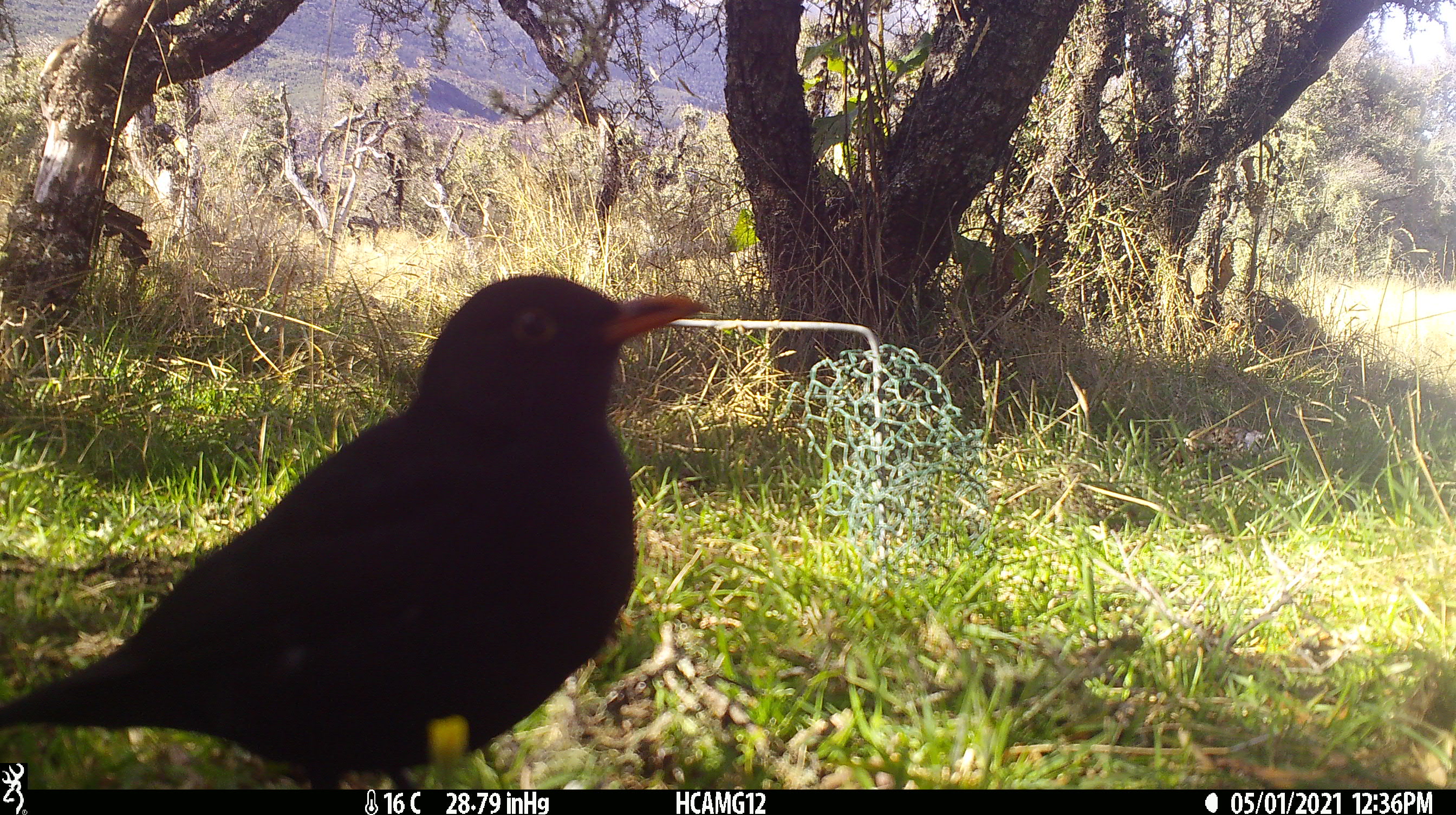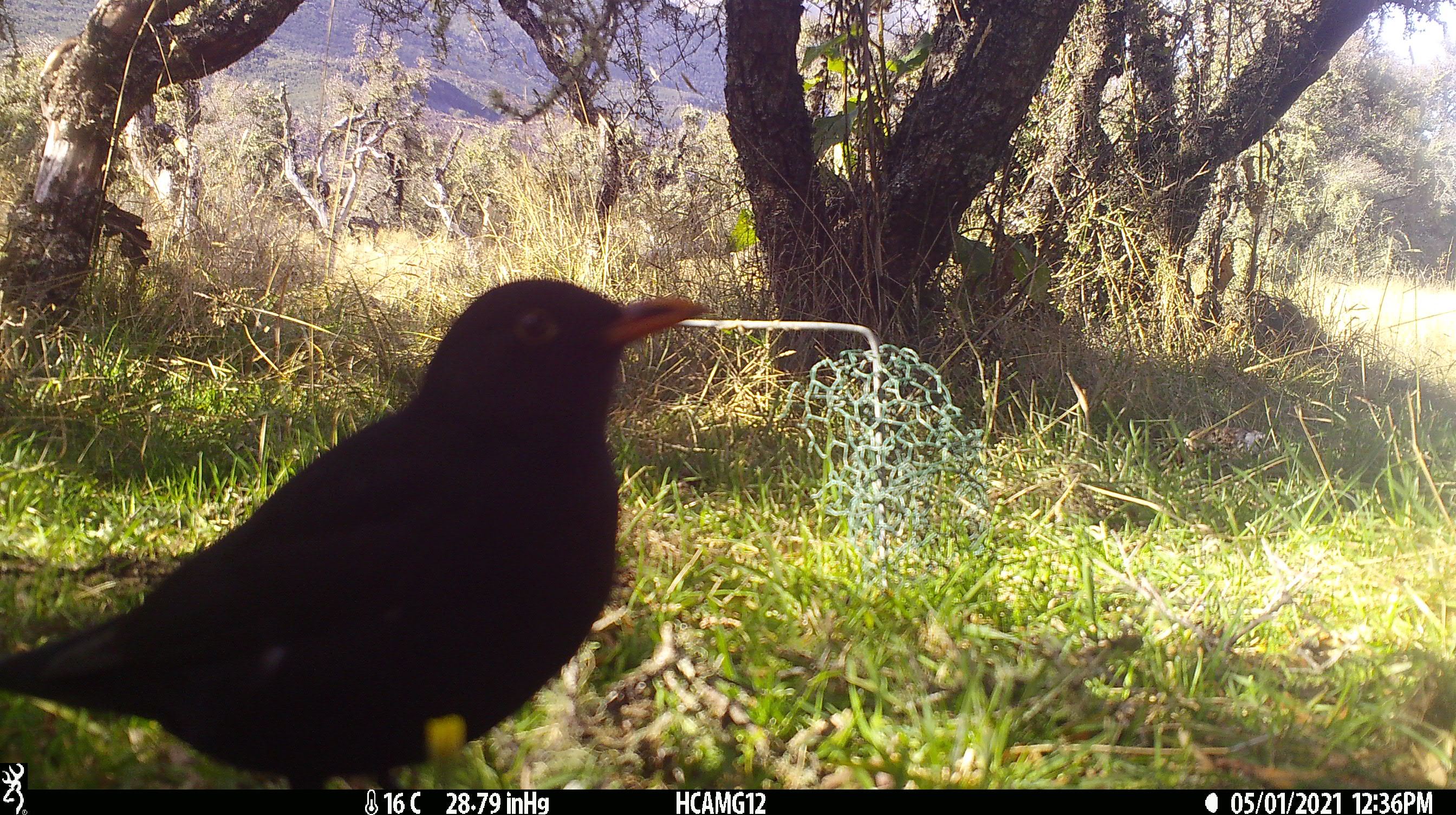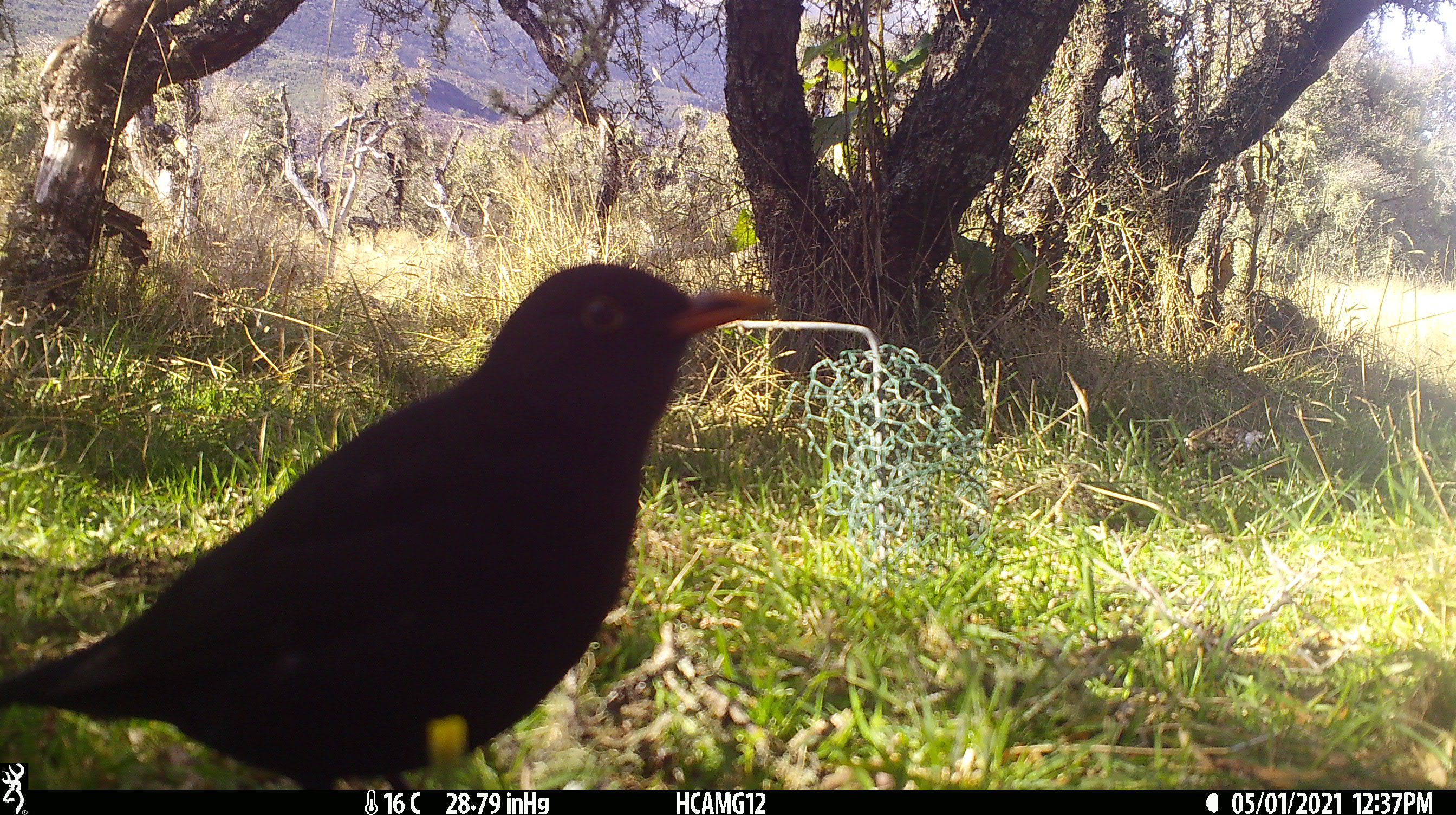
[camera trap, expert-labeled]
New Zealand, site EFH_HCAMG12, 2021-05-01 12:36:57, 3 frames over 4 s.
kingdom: Animalia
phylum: Chordata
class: Aves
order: Passeriformes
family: Turdidae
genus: Turdus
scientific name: Turdus merula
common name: eurasian blackbird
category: blackbird